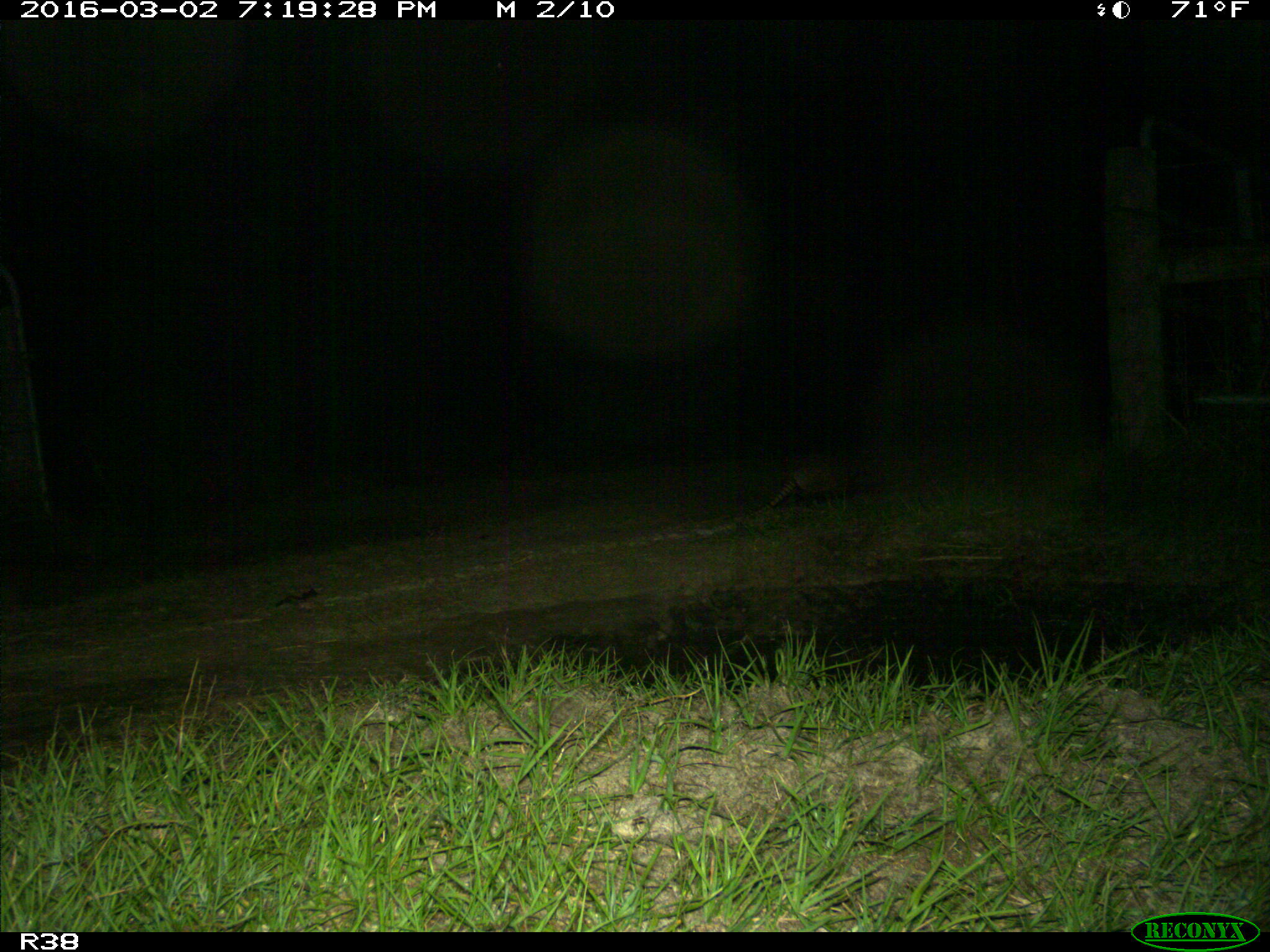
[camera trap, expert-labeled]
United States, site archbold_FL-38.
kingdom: Animalia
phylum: Chordata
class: Mammalia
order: Cingulata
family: Dasypodidae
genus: Dasypus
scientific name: Dasypus novemcinctus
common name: nine-banded armadillo